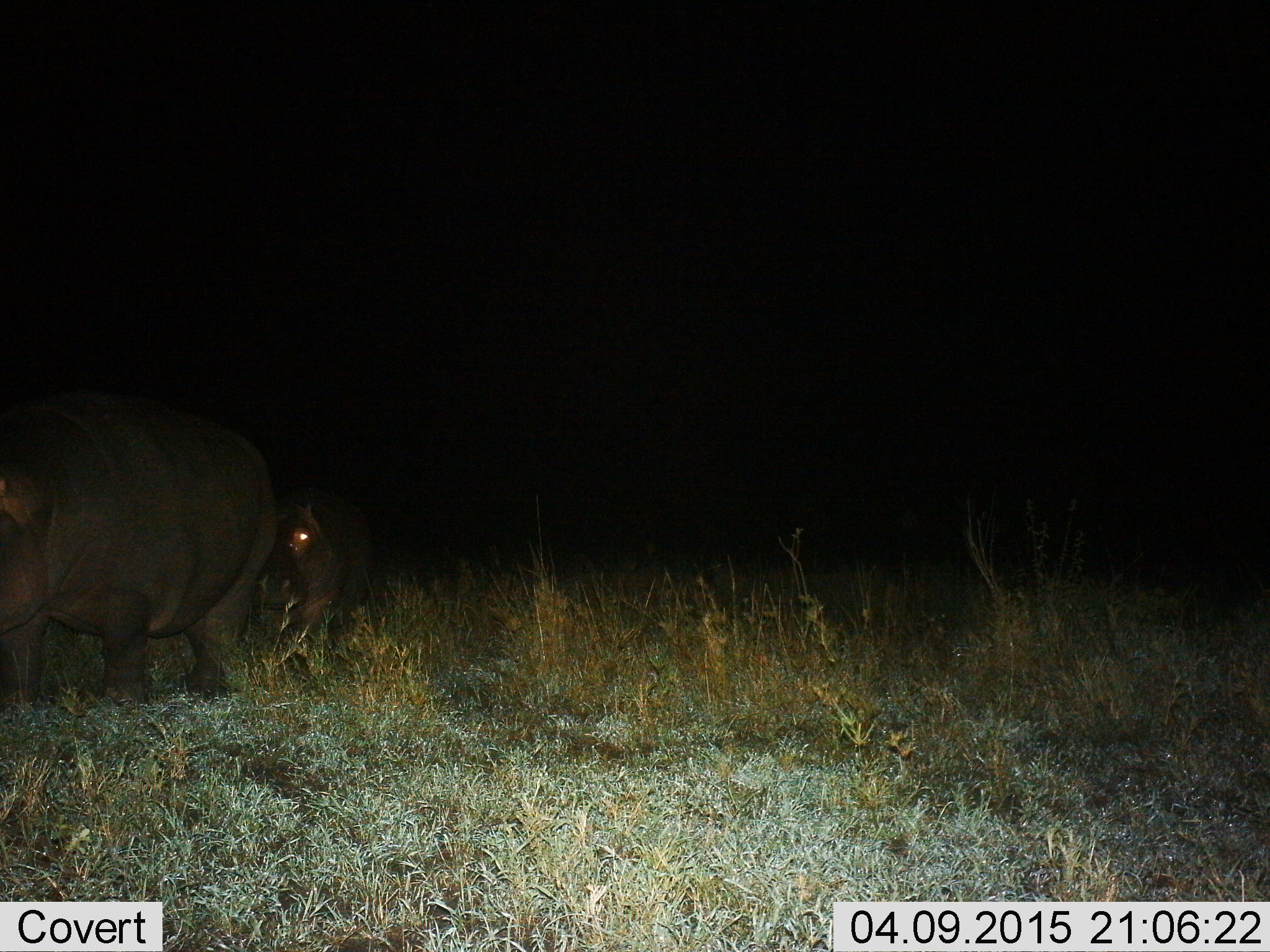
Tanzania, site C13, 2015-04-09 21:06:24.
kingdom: Animalia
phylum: Chordata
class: Mammalia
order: Artiodactyla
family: Hippopotamidae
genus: Hippopotamus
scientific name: Hippopotamus amphibius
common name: hippopotamus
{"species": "hippopotamus (Hippopotamus amphibius)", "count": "2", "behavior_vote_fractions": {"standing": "20%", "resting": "0%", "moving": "90%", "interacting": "0%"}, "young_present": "40%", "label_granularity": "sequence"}